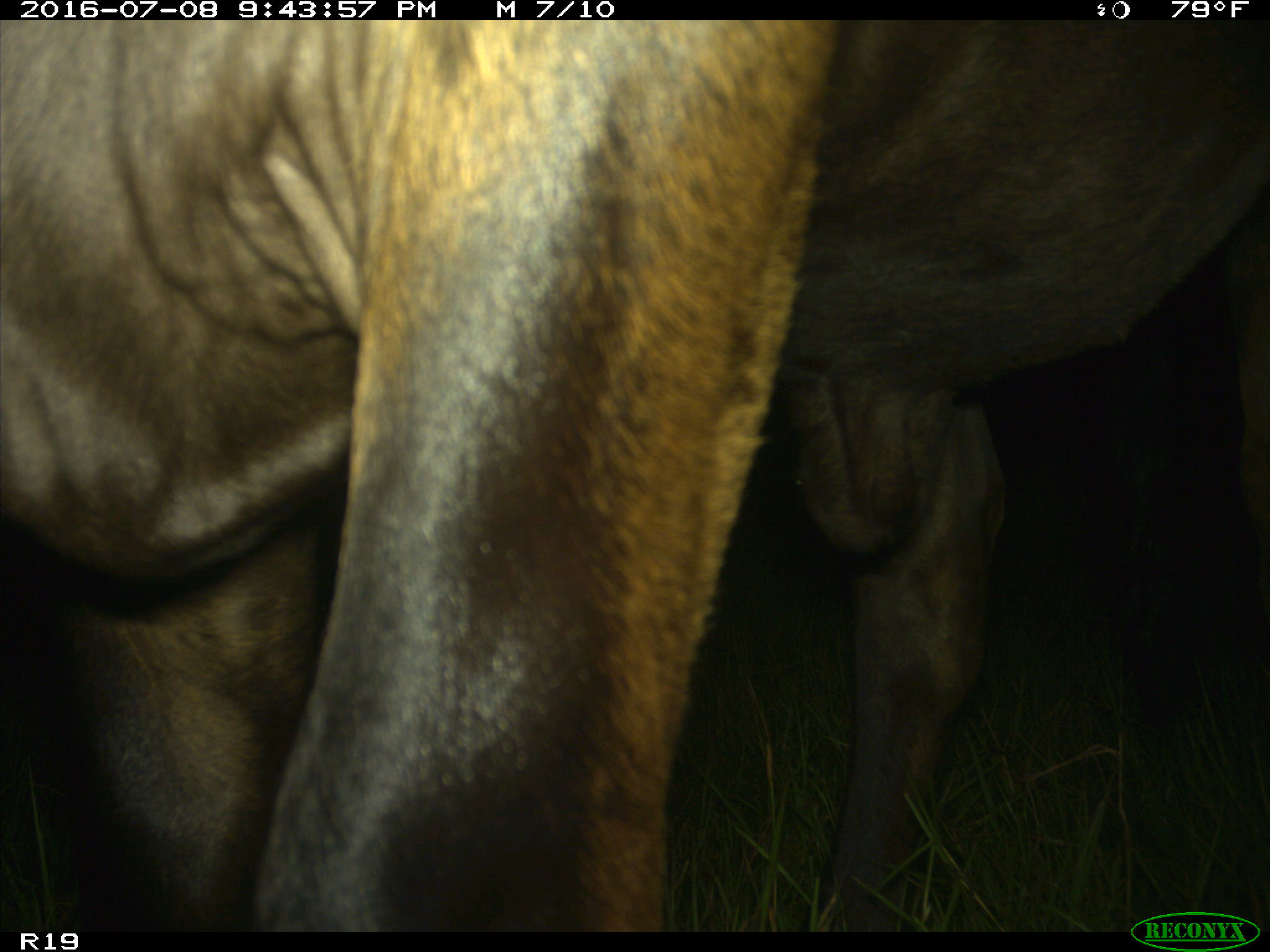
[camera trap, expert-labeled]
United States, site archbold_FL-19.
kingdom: Animalia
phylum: Chordata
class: Mammalia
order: Artiodactyla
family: Bovidae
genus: Bos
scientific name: Bos taurus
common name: domestic cow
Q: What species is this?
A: Bos taurus (domestic cow).